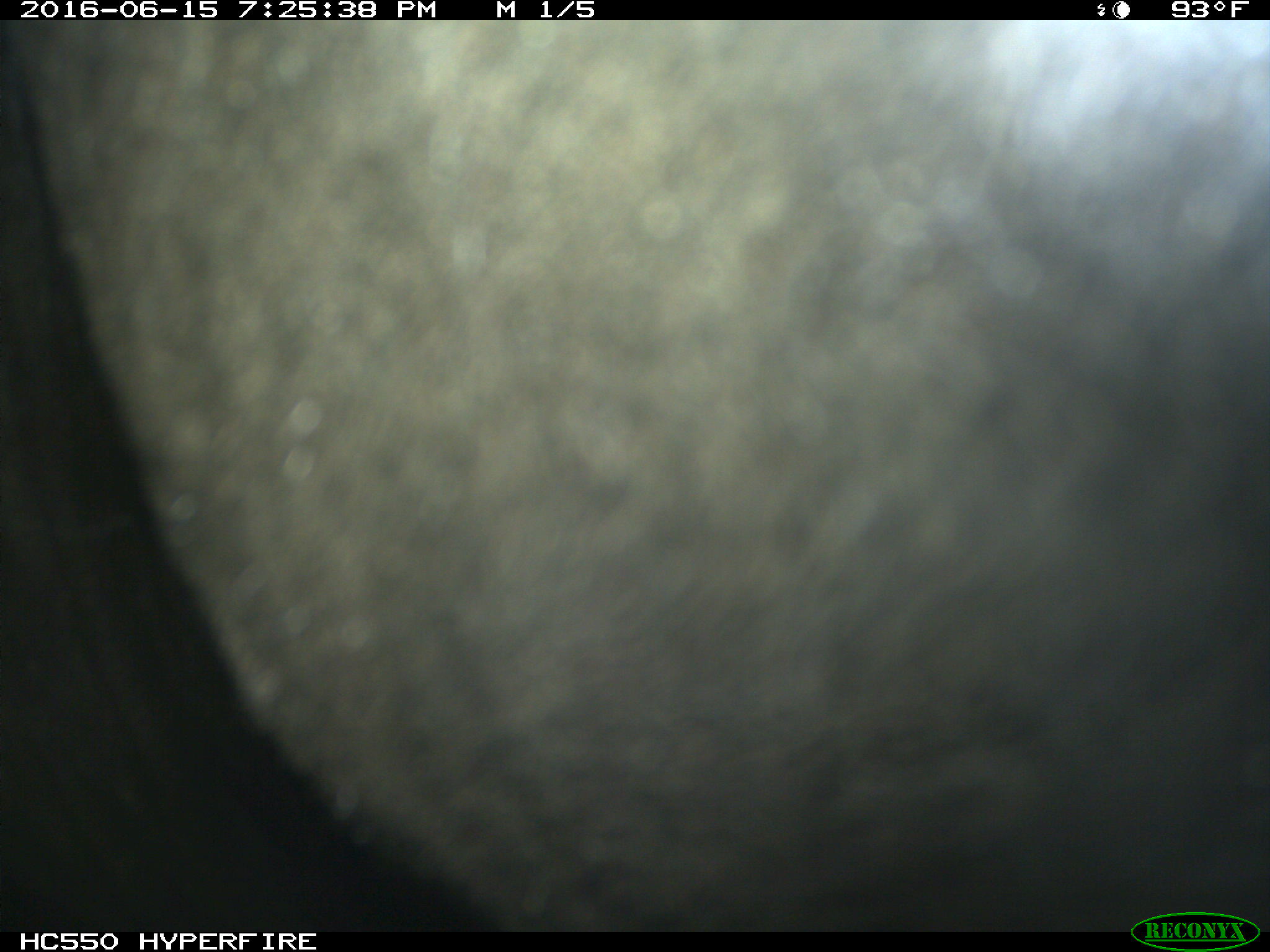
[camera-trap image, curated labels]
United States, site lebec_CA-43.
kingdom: Animalia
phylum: Chordata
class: Mammalia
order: Artiodactyla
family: Bovidae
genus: Bos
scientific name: Bos taurus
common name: domestic cow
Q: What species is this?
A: Bos taurus (domestic cow).